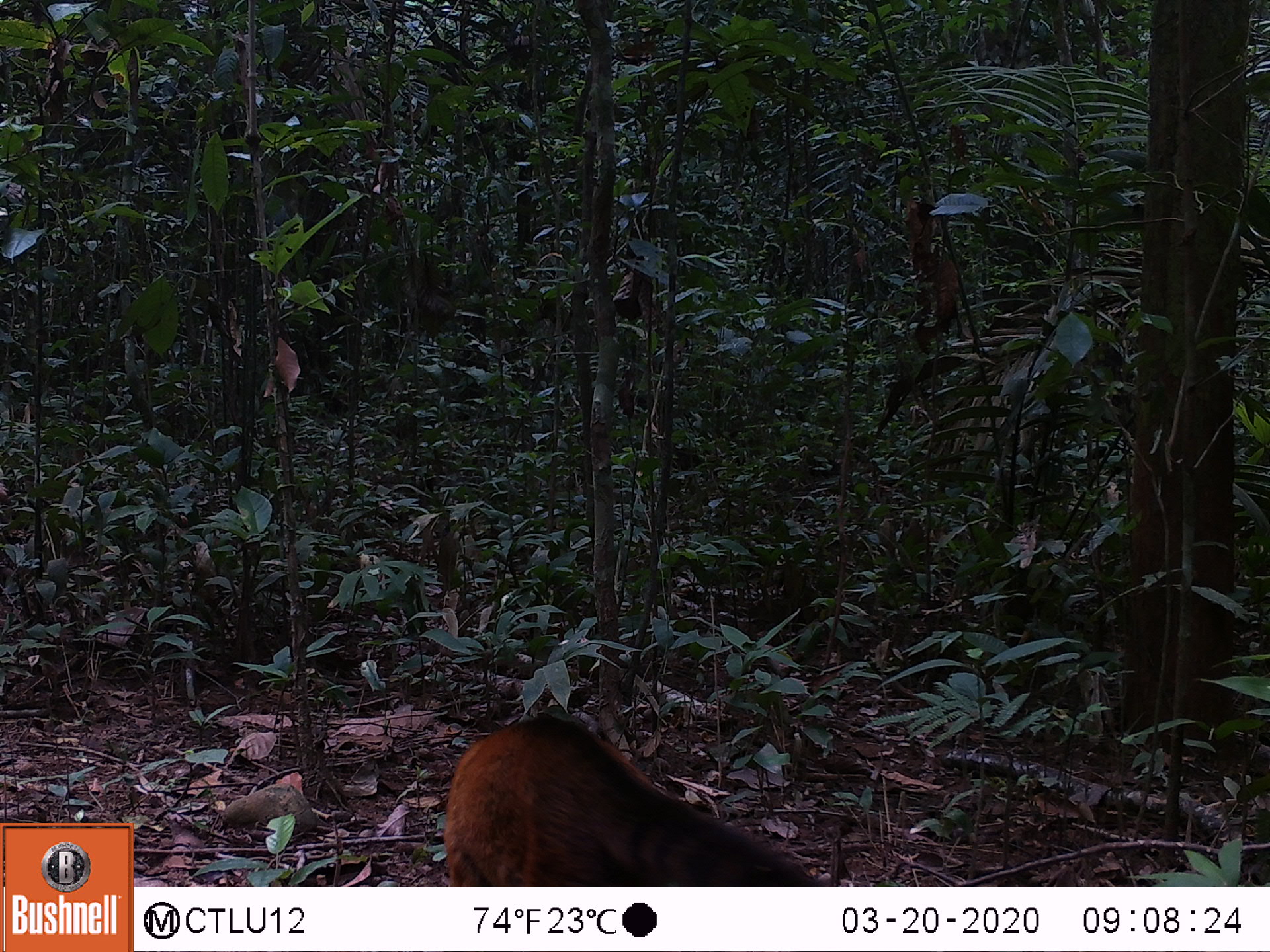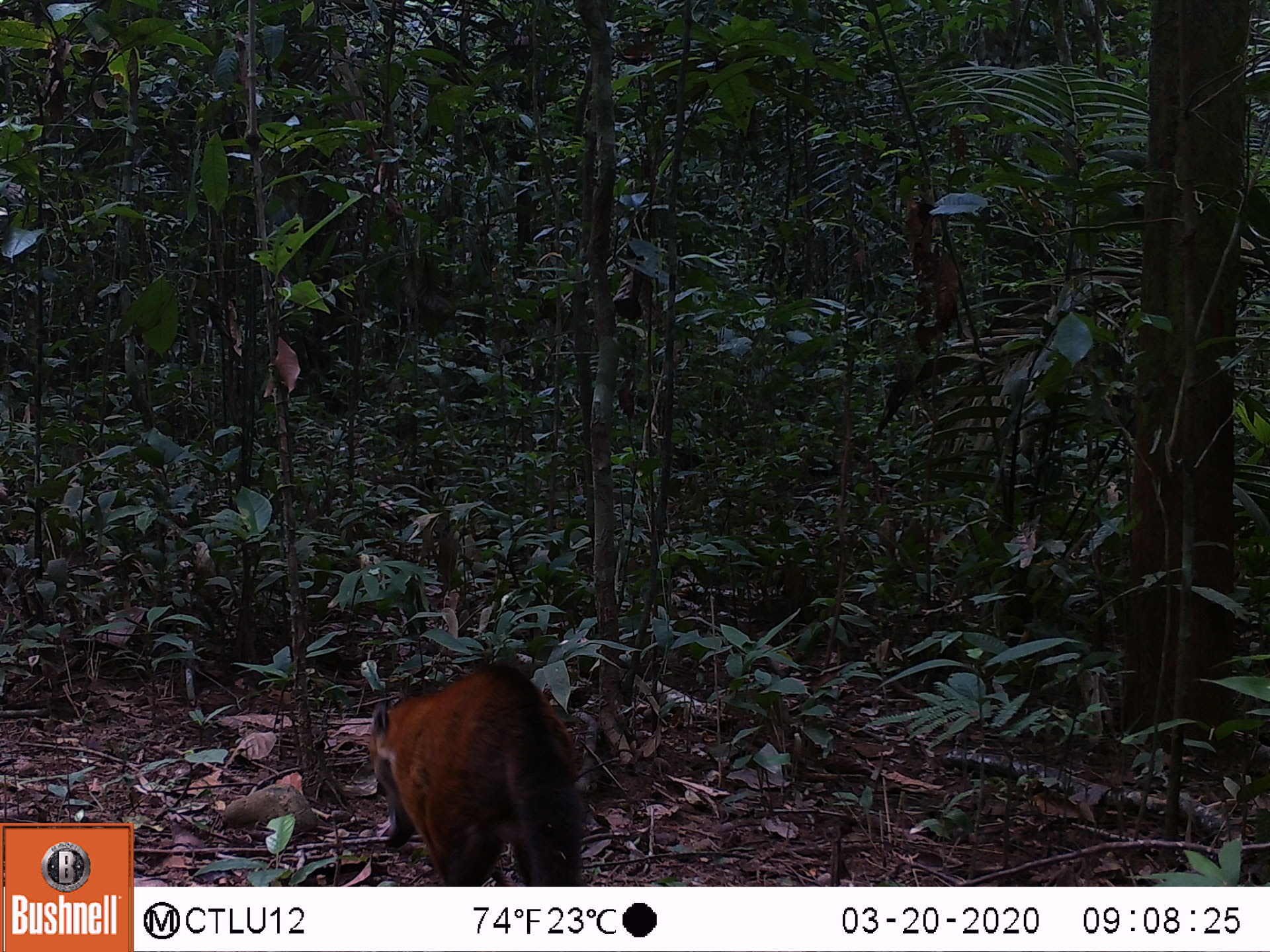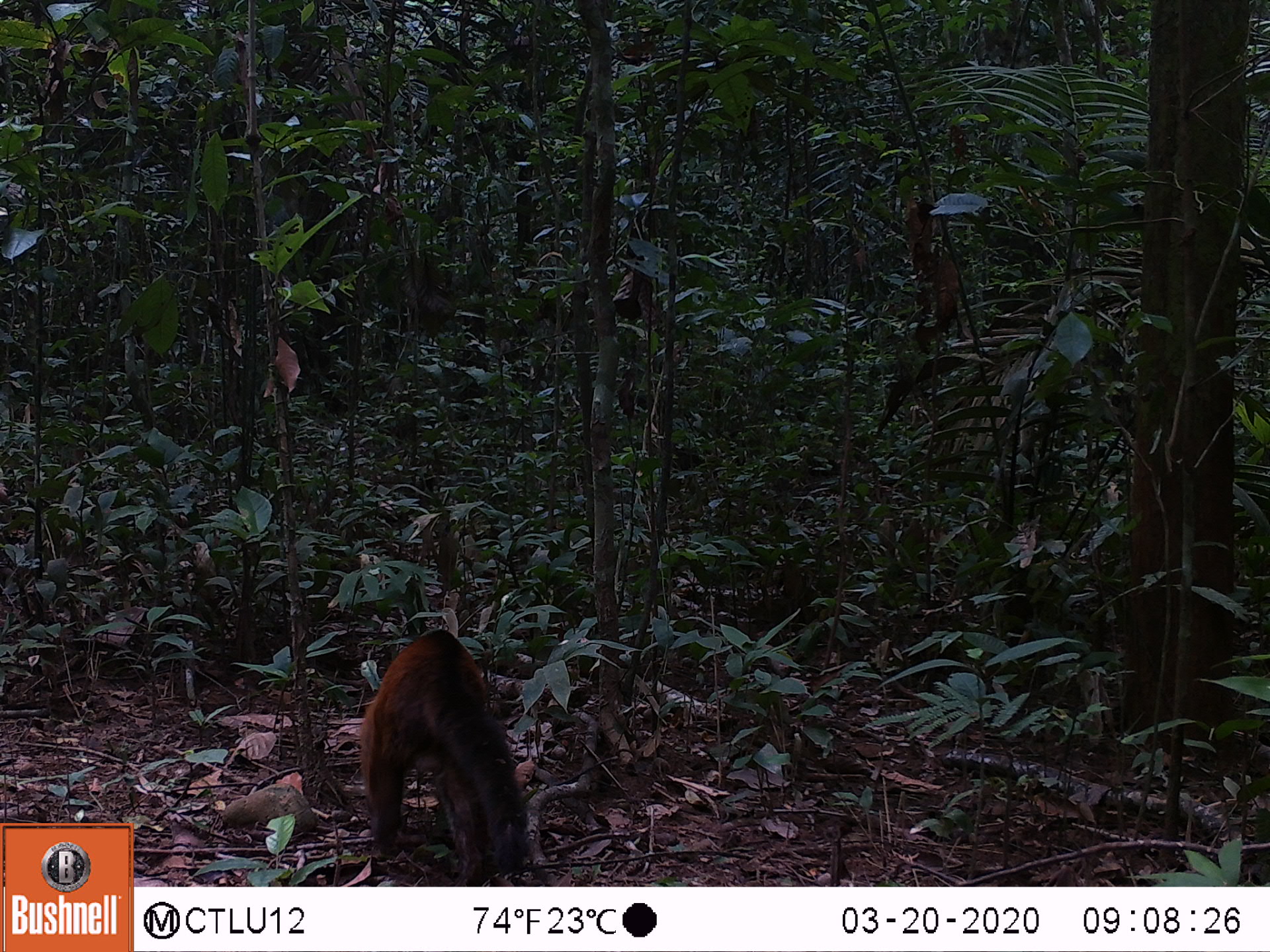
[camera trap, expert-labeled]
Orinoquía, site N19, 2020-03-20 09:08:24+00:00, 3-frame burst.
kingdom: Animalia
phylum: Chordata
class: Mammalia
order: Carnivora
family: Procyonidae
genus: Nasua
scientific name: Nasua nasua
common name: south american coati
South american coati (Nasua nasua).